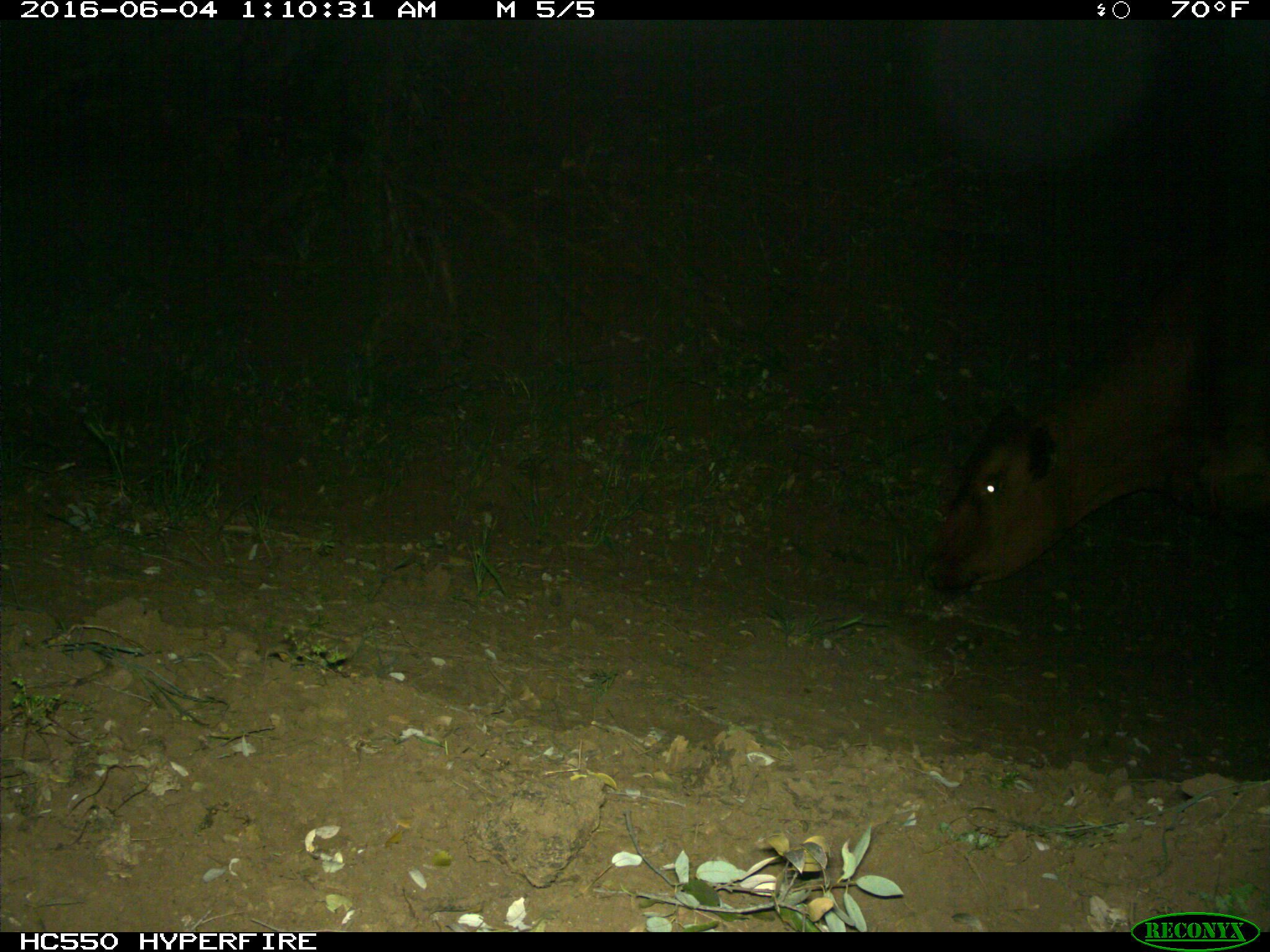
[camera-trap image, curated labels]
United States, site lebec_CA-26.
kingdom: Animalia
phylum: Chordata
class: Mammalia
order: Artiodactyla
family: Bovidae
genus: Bos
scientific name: Bos taurus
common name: domestic cow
Bos taurus (domestic cow).